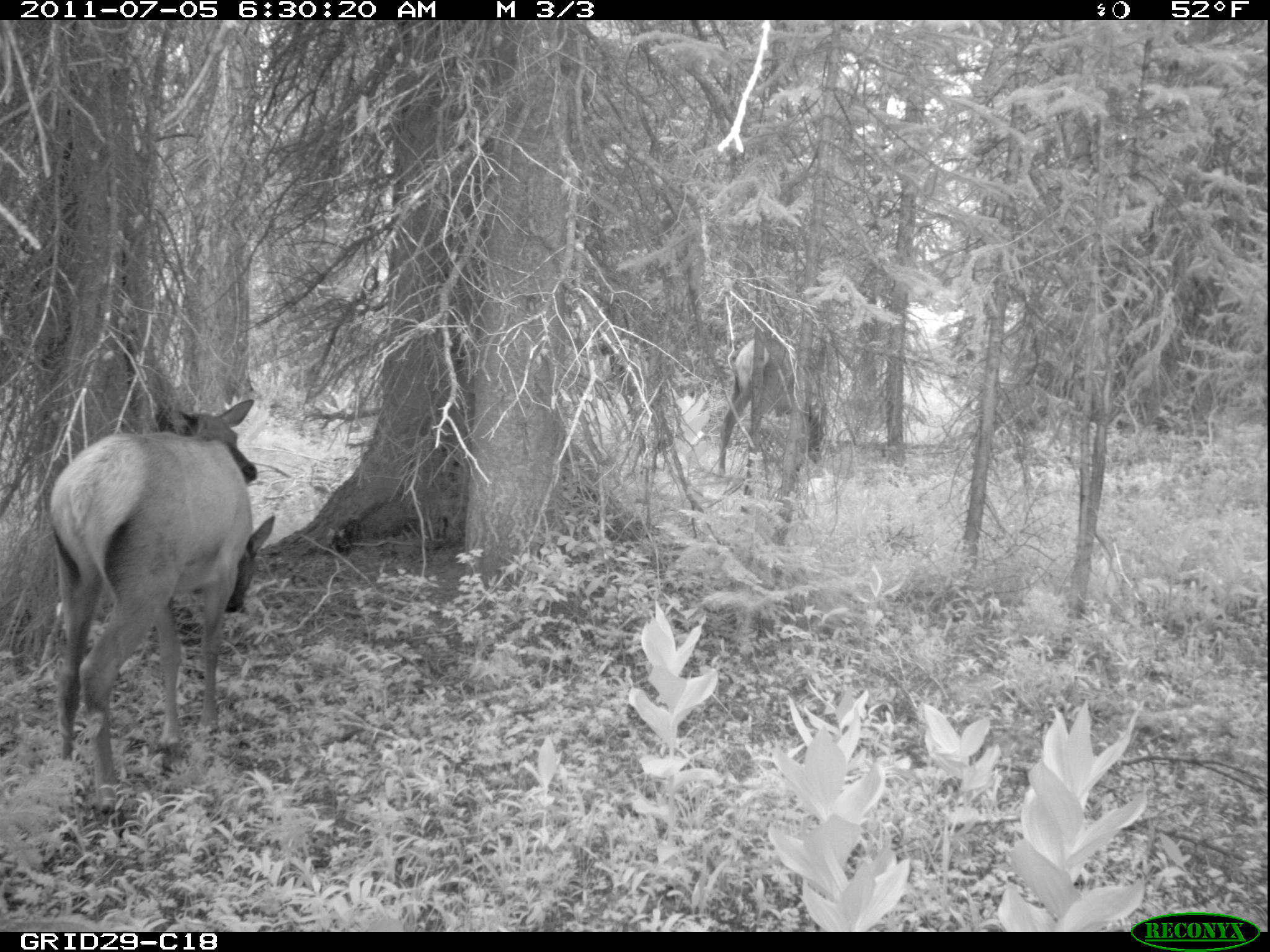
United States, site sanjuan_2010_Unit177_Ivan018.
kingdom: Animalia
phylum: Chordata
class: Mammalia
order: Artiodactyla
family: Cervidae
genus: Cervus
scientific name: Cervus elaphus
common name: red deer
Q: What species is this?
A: Cervus elaphus (red deer).